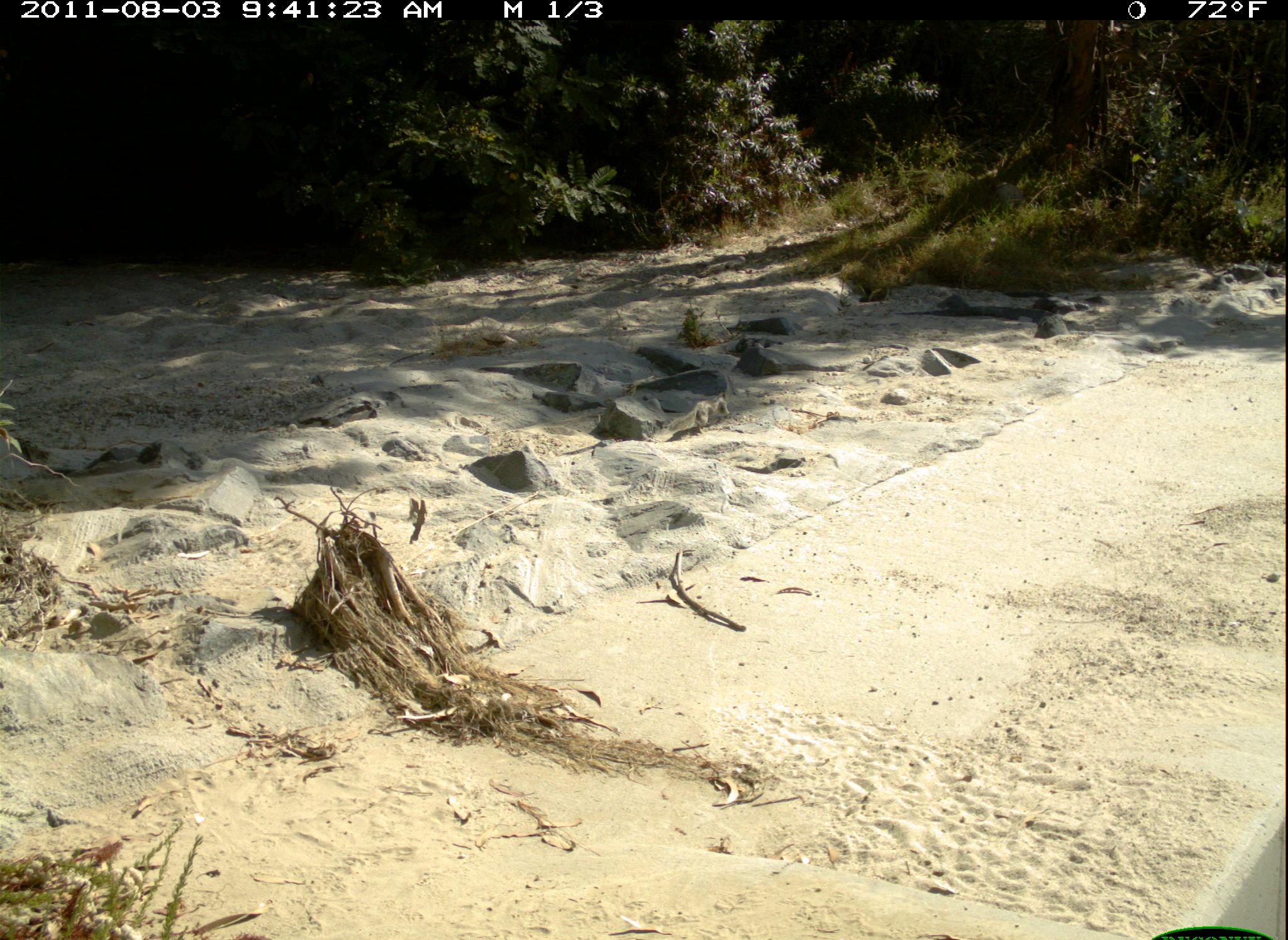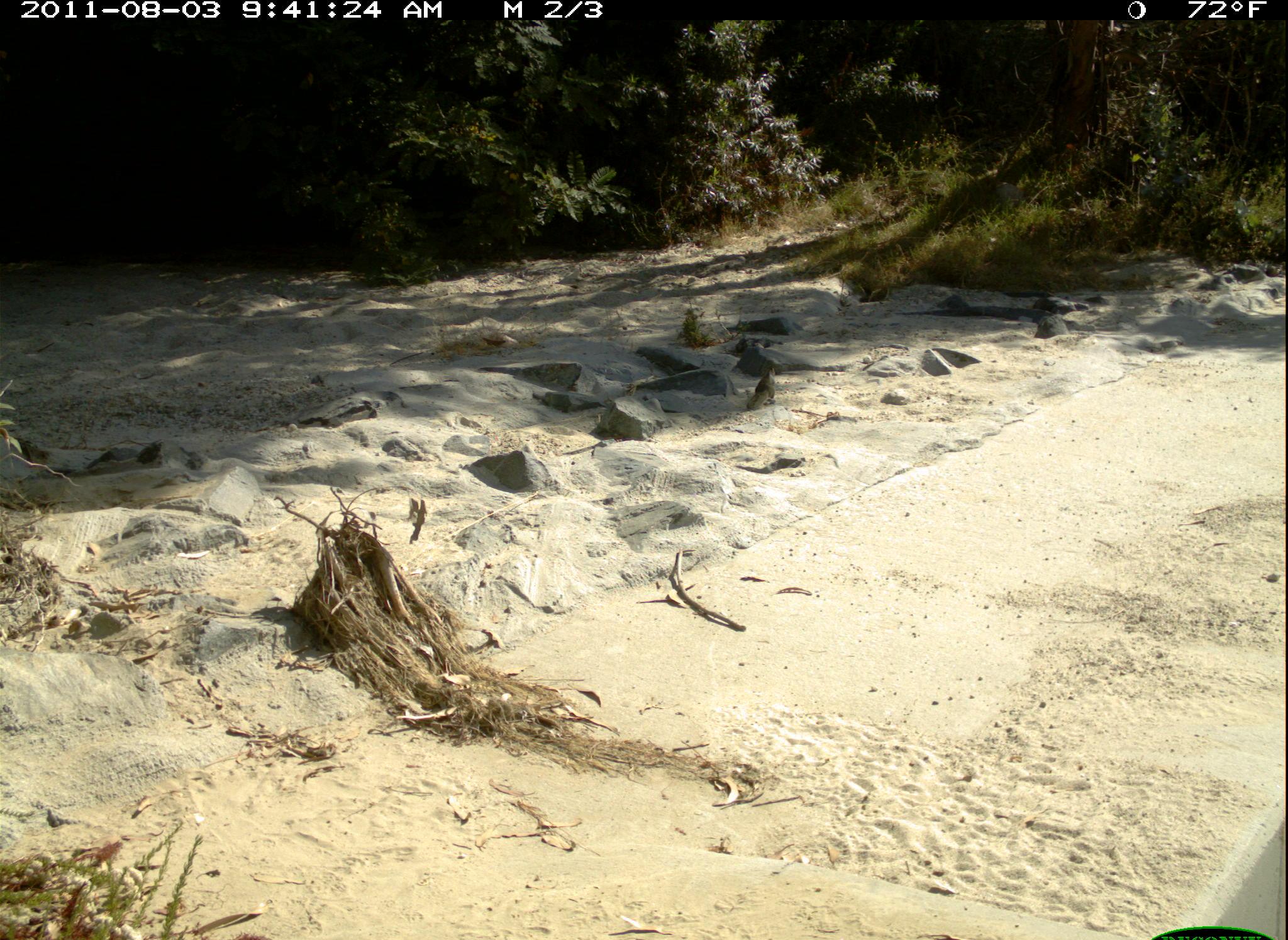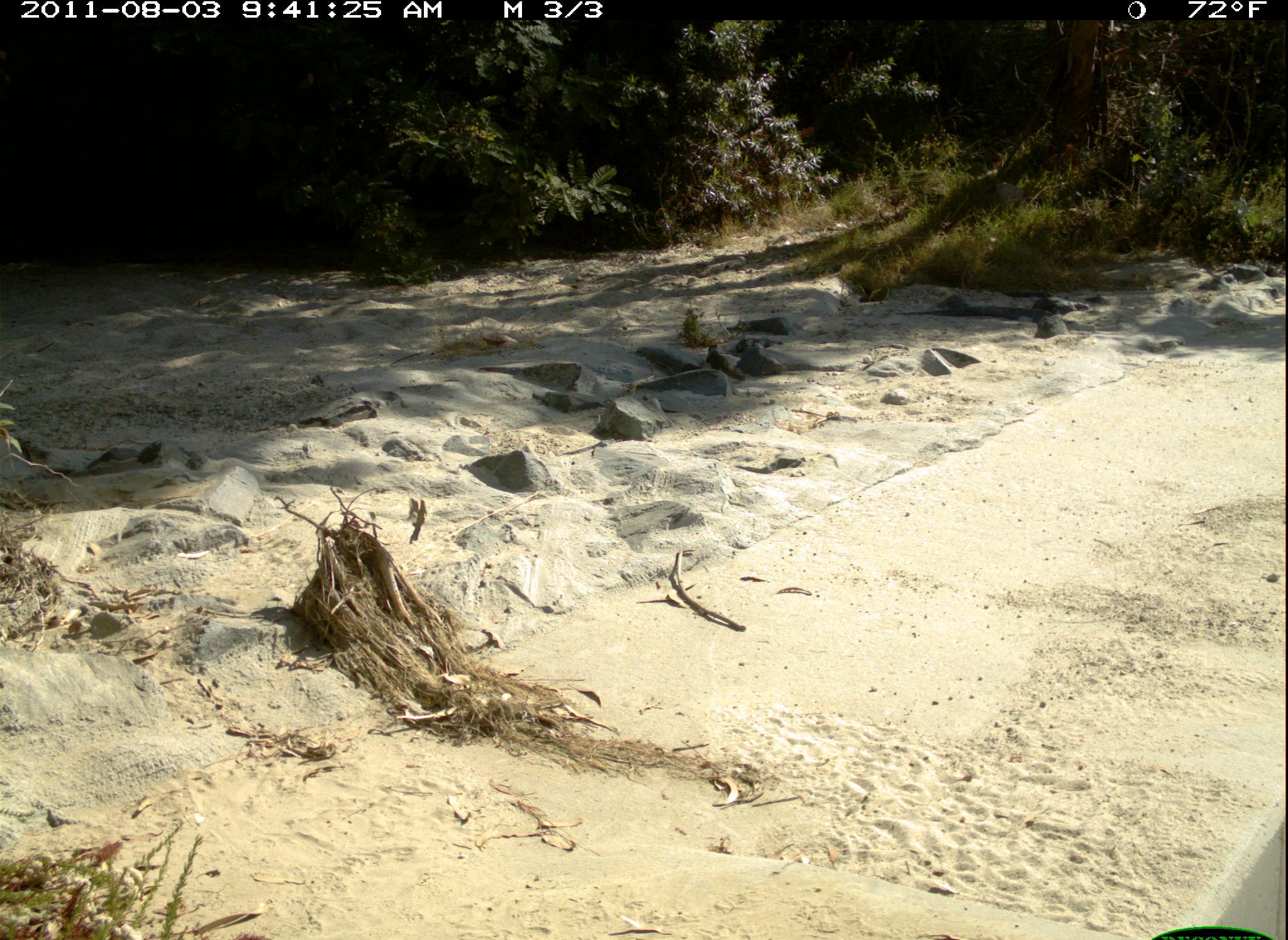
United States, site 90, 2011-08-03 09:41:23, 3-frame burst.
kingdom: Animalia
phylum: Chordata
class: Mammalia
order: Rodentia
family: Sciuridae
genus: Sciurus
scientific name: Sciurus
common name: squirrel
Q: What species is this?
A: Squirrel (Sciurus).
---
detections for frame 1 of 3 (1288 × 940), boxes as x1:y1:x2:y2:
squirrel: 667:391:733:433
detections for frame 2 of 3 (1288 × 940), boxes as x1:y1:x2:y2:
squirrel: 747:356:789:420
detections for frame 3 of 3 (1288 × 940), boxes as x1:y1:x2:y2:
squirrel: 704:342:746:382